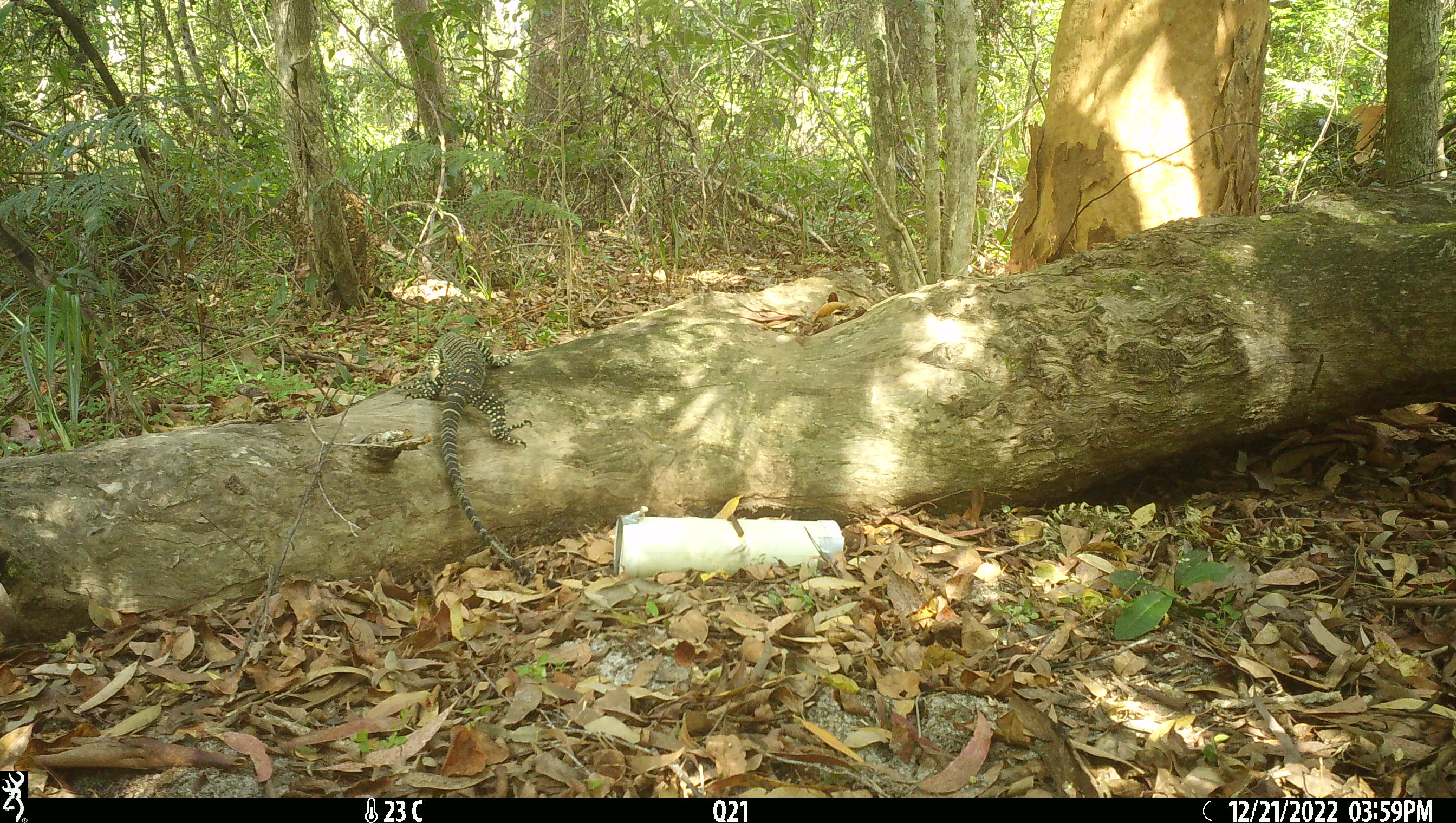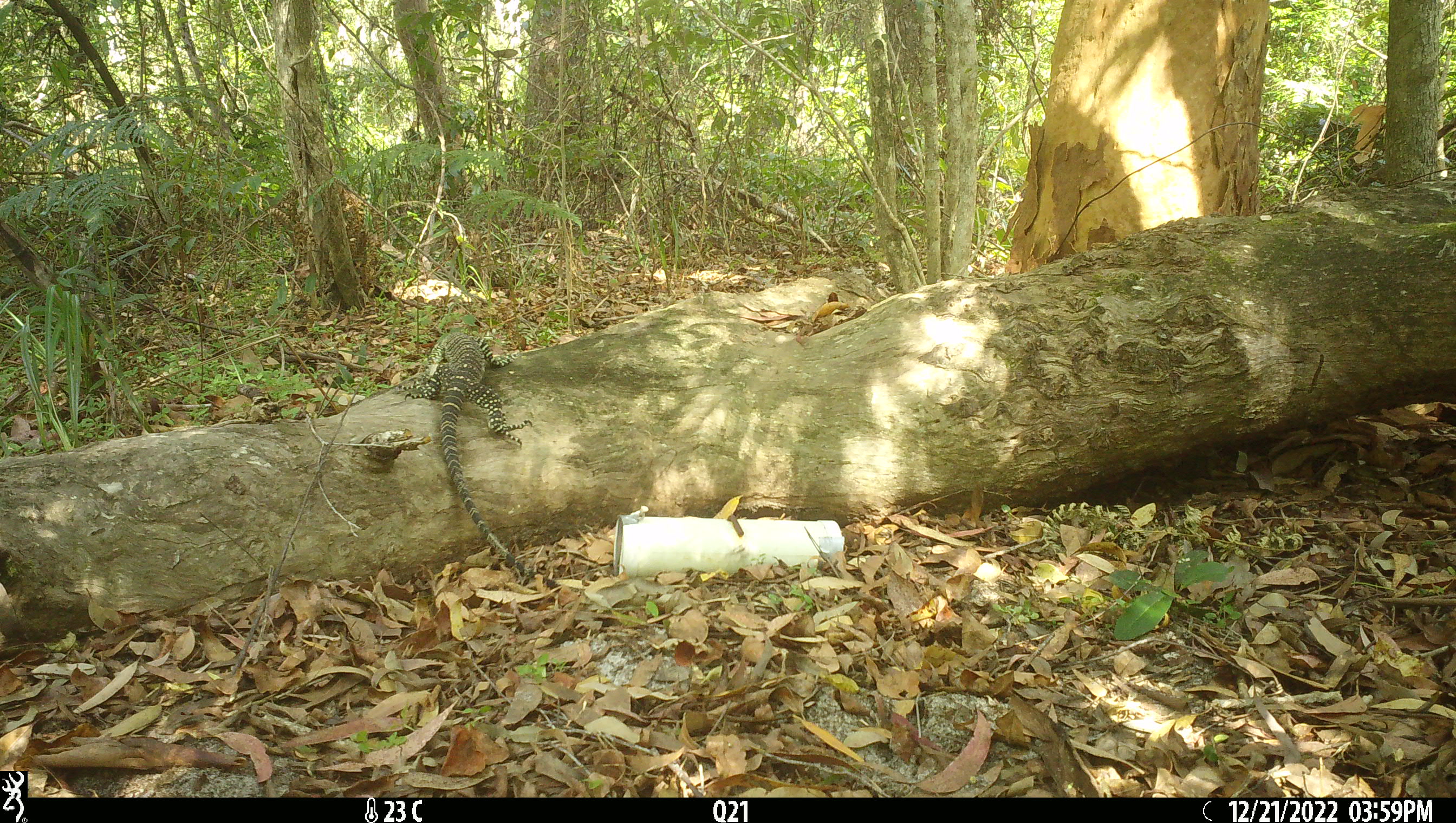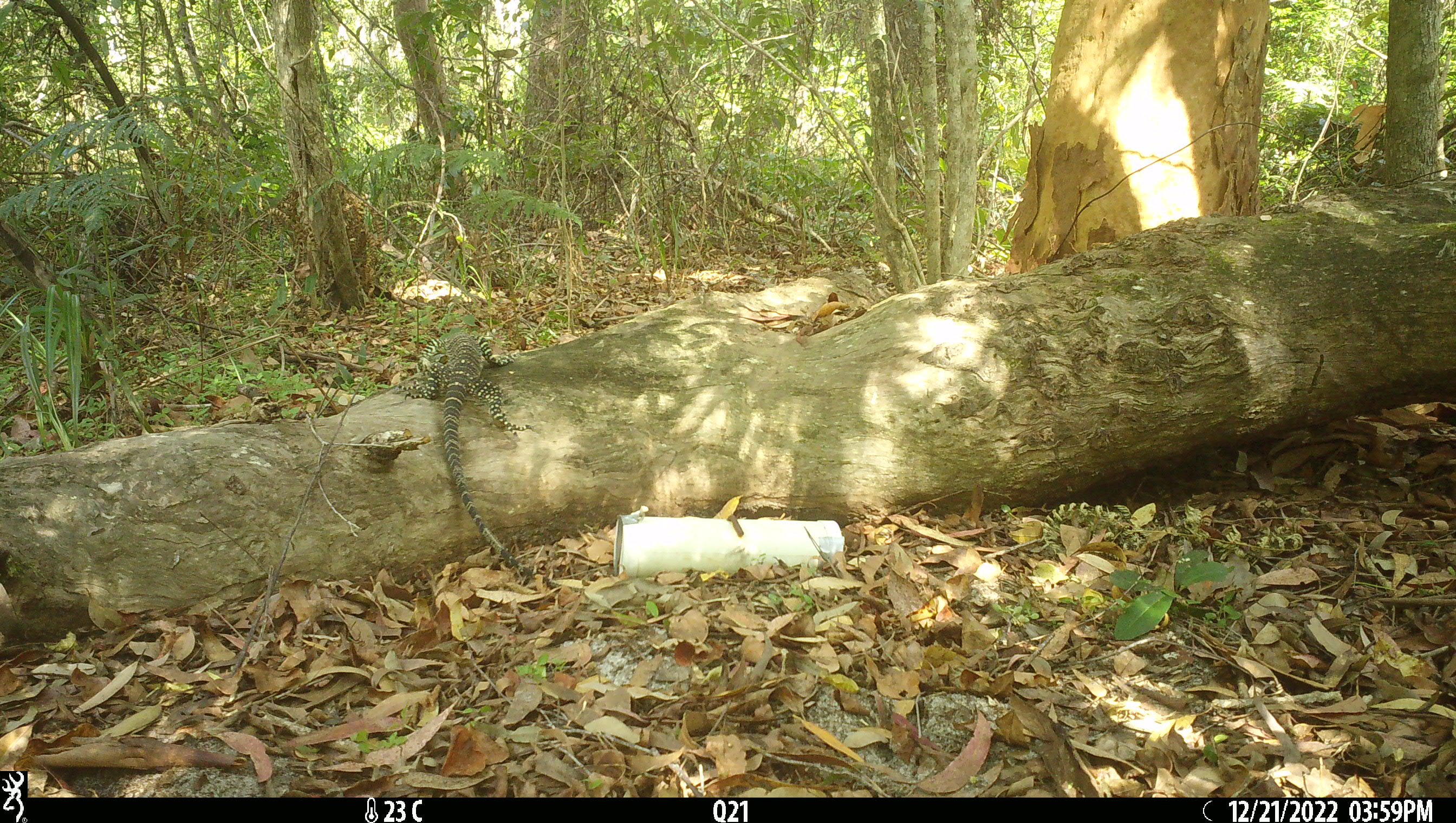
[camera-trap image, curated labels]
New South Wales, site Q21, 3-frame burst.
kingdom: Animalia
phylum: Chordata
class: Reptilia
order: Squamata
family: Varanidae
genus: Varanus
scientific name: Varanus varius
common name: lace monitor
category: goanna